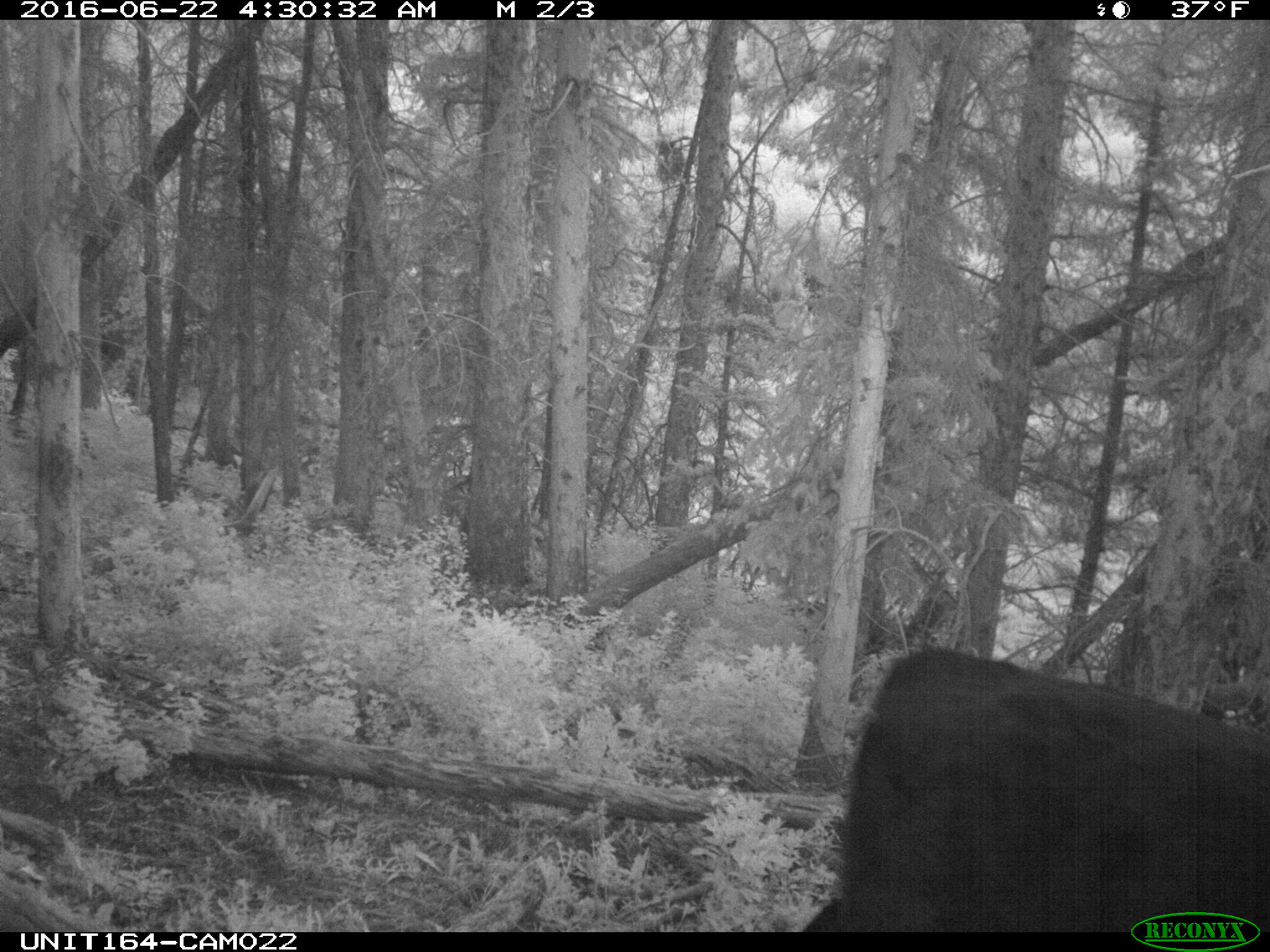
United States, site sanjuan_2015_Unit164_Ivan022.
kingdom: Animalia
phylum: Chordata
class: Mammalia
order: Artiodactyla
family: Bovidae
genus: Bos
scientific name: Bos taurus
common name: domestic cow